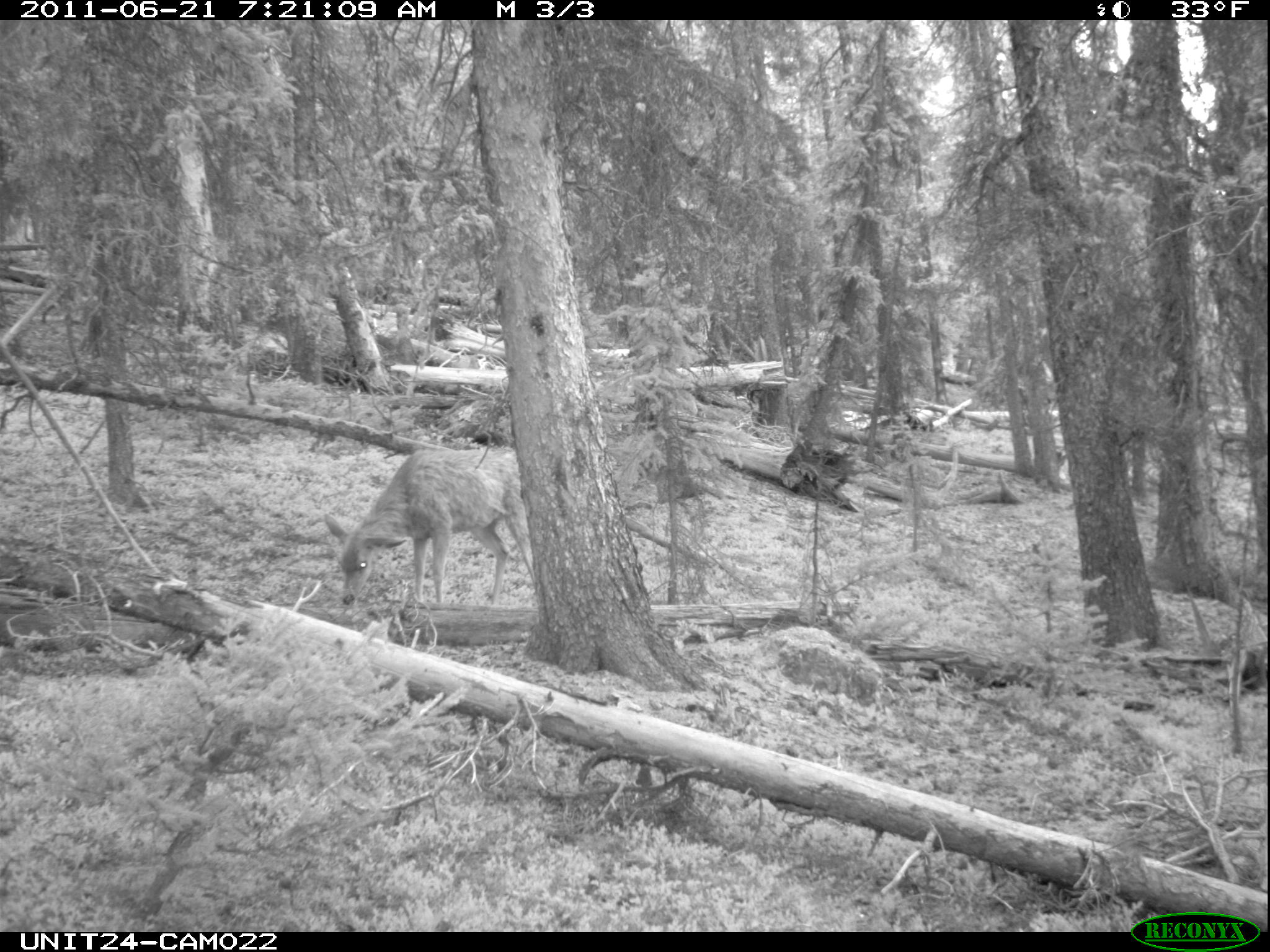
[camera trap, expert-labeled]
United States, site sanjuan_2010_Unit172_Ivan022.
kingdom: Animalia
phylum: Chordata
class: Mammalia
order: Artiodactyla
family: Cervidae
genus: Odocoileus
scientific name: Odocoileus hemionus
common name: mule deer